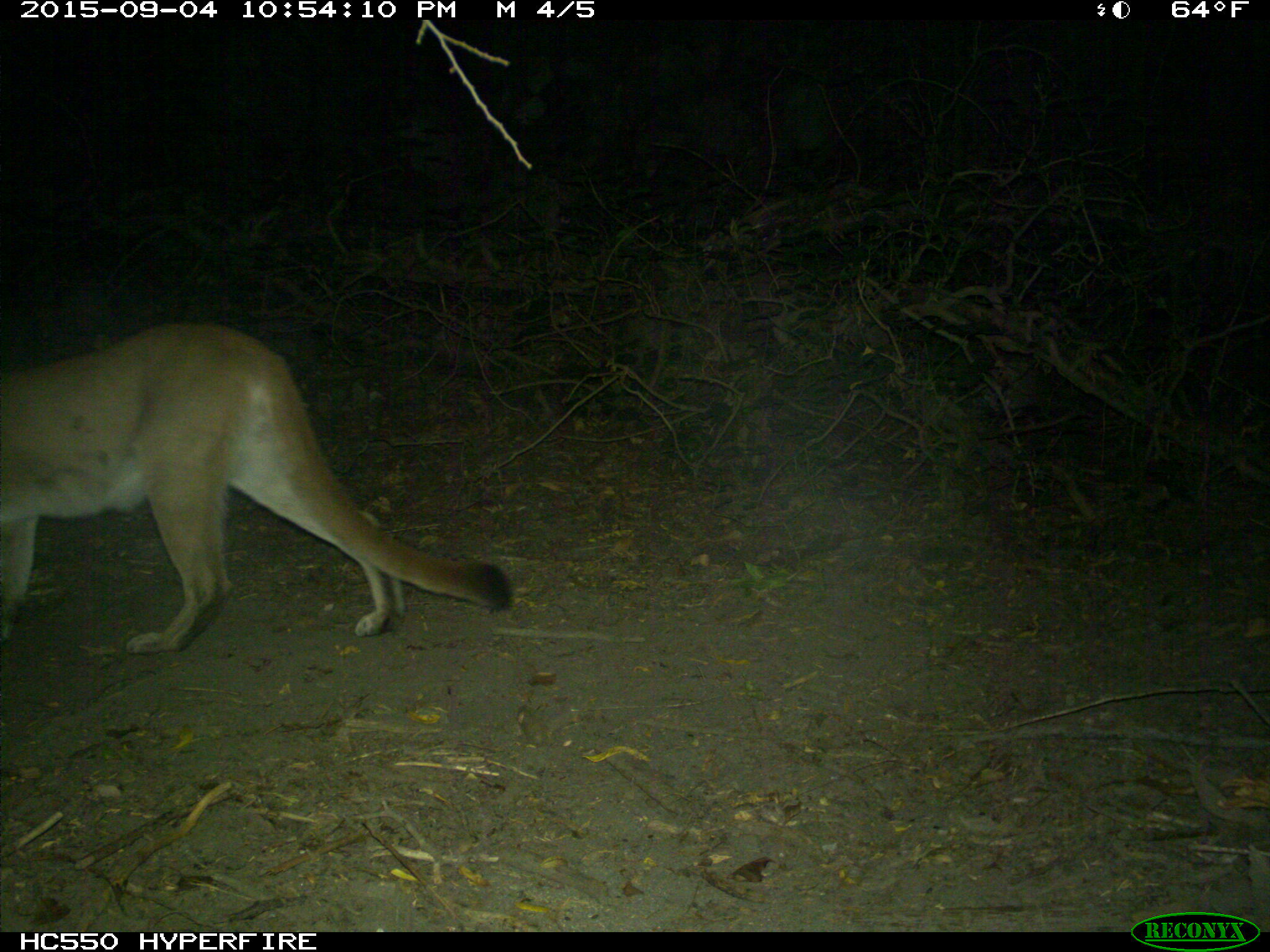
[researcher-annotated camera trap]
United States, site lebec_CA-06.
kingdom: Animalia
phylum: Chordata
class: Mammalia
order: Carnivora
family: Felidae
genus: Puma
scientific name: Puma concolor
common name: mountain lion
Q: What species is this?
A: Puma concolor (mountain lion).